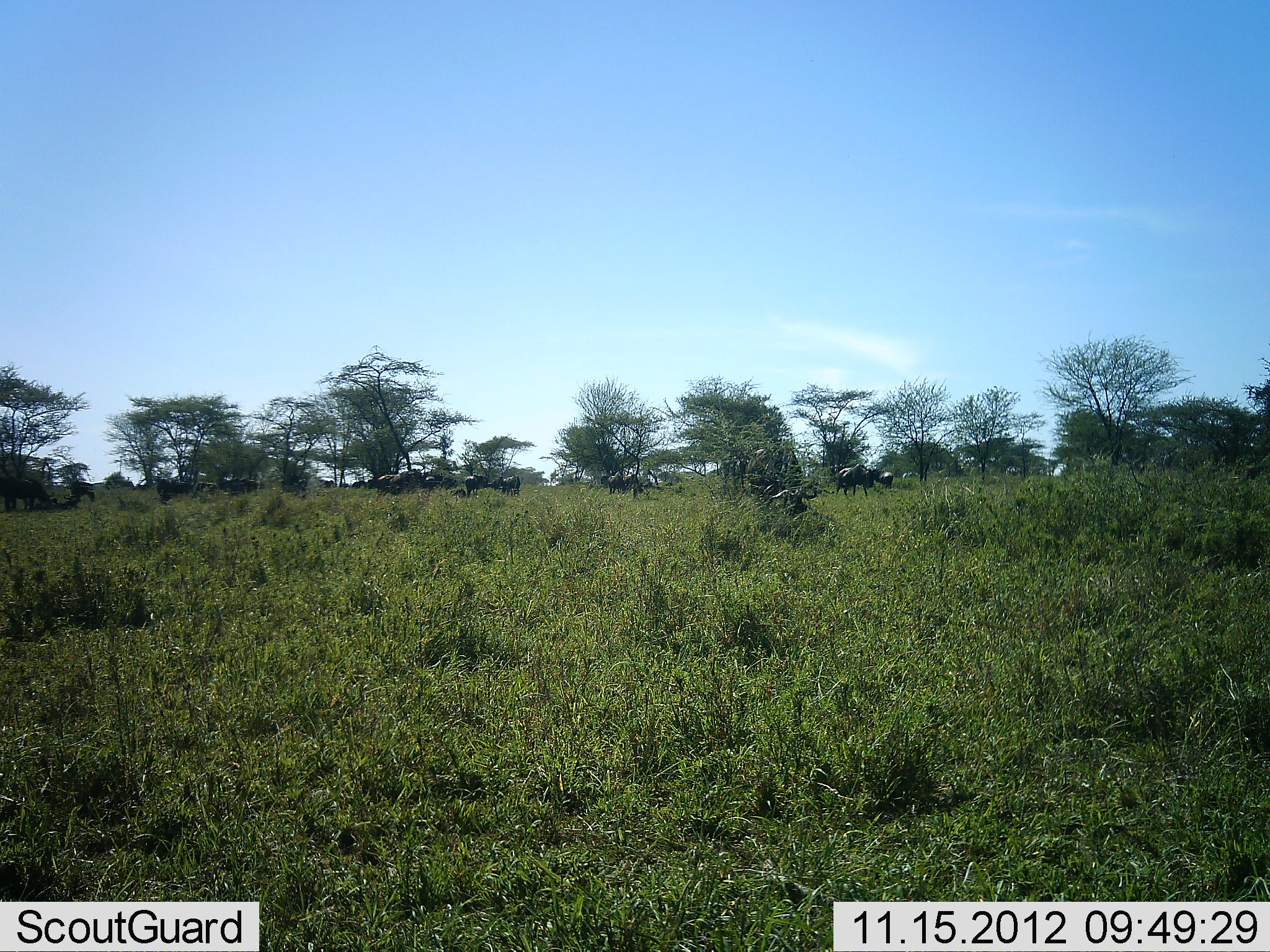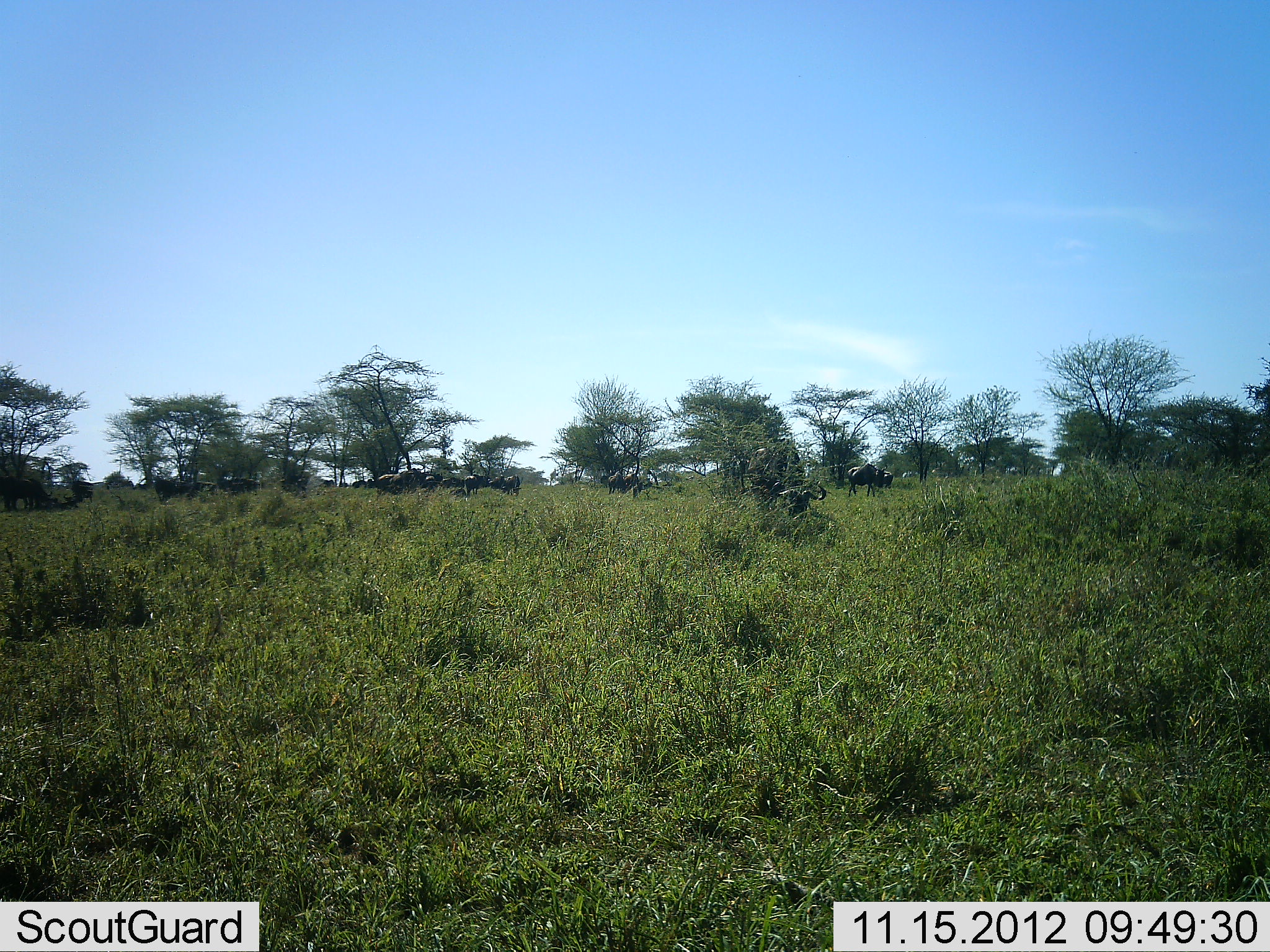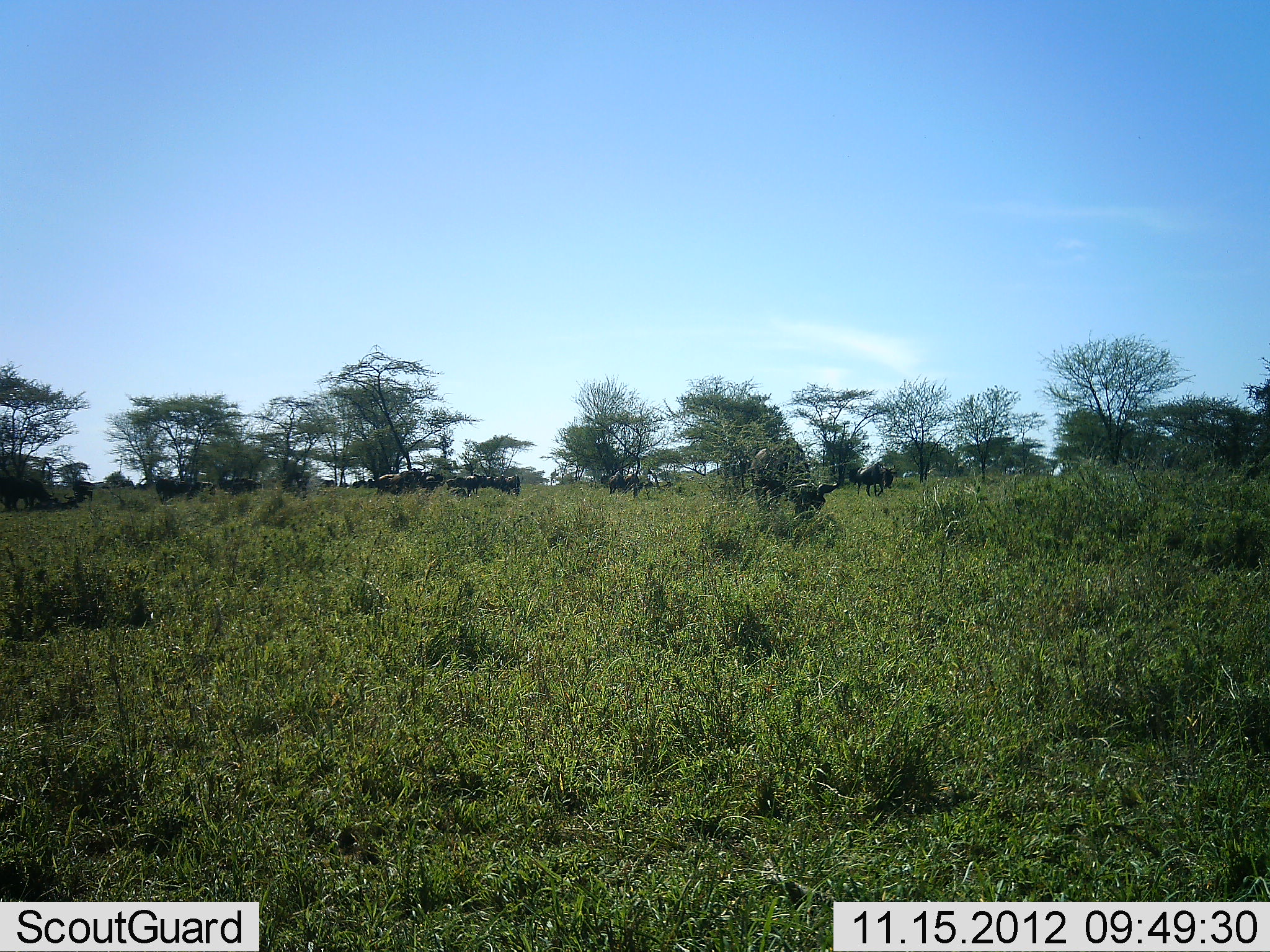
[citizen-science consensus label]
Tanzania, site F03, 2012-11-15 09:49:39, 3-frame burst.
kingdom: Animalia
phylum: Chordata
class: Mammalia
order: Artiodactyla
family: Bovidae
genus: Connochaetes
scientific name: Connochaetes taurinus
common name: blue wildebeest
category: wildebeest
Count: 11-50.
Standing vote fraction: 73%.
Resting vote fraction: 9%.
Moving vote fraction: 45%.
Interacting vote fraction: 9%.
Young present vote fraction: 0%.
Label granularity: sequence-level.